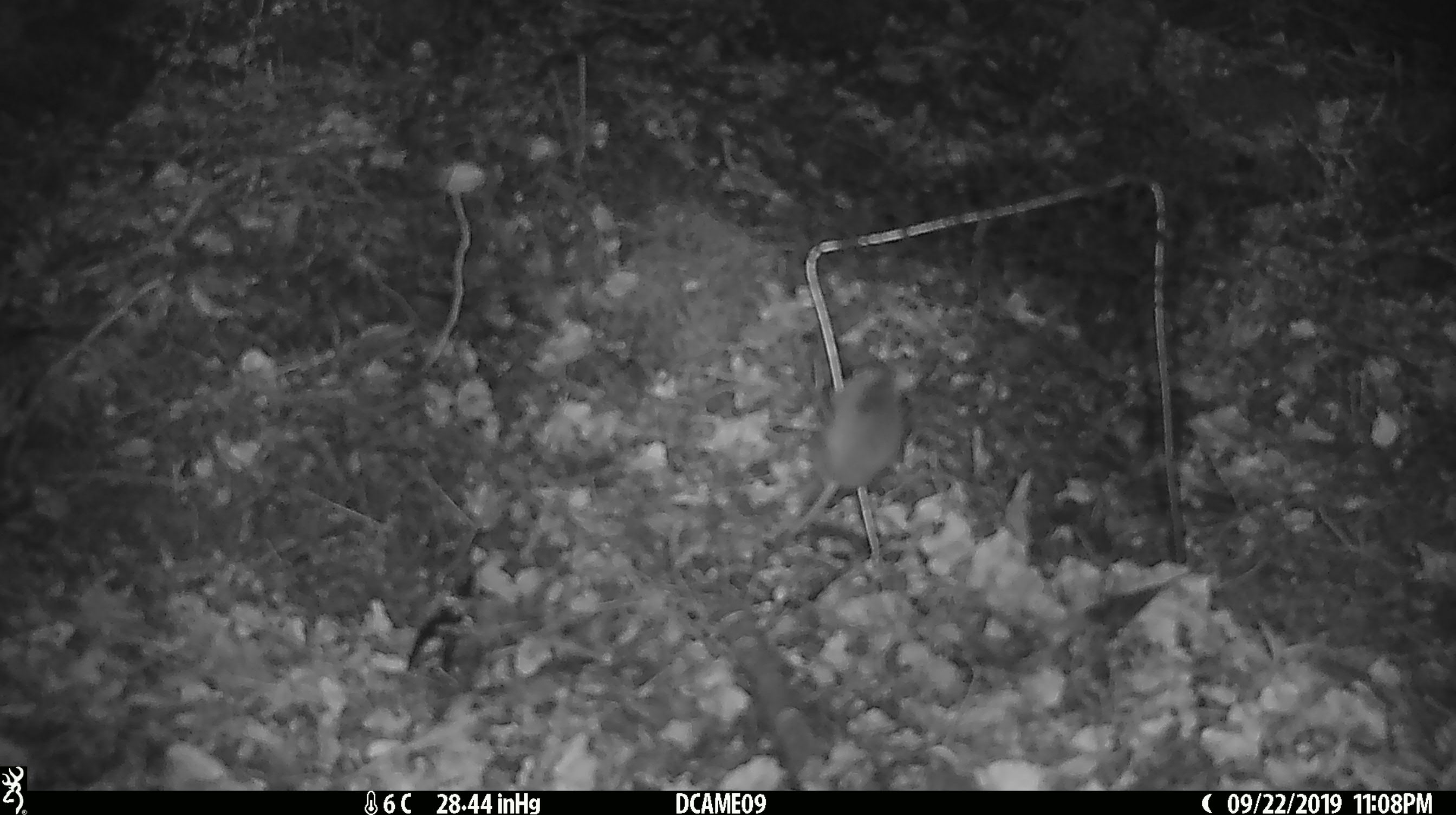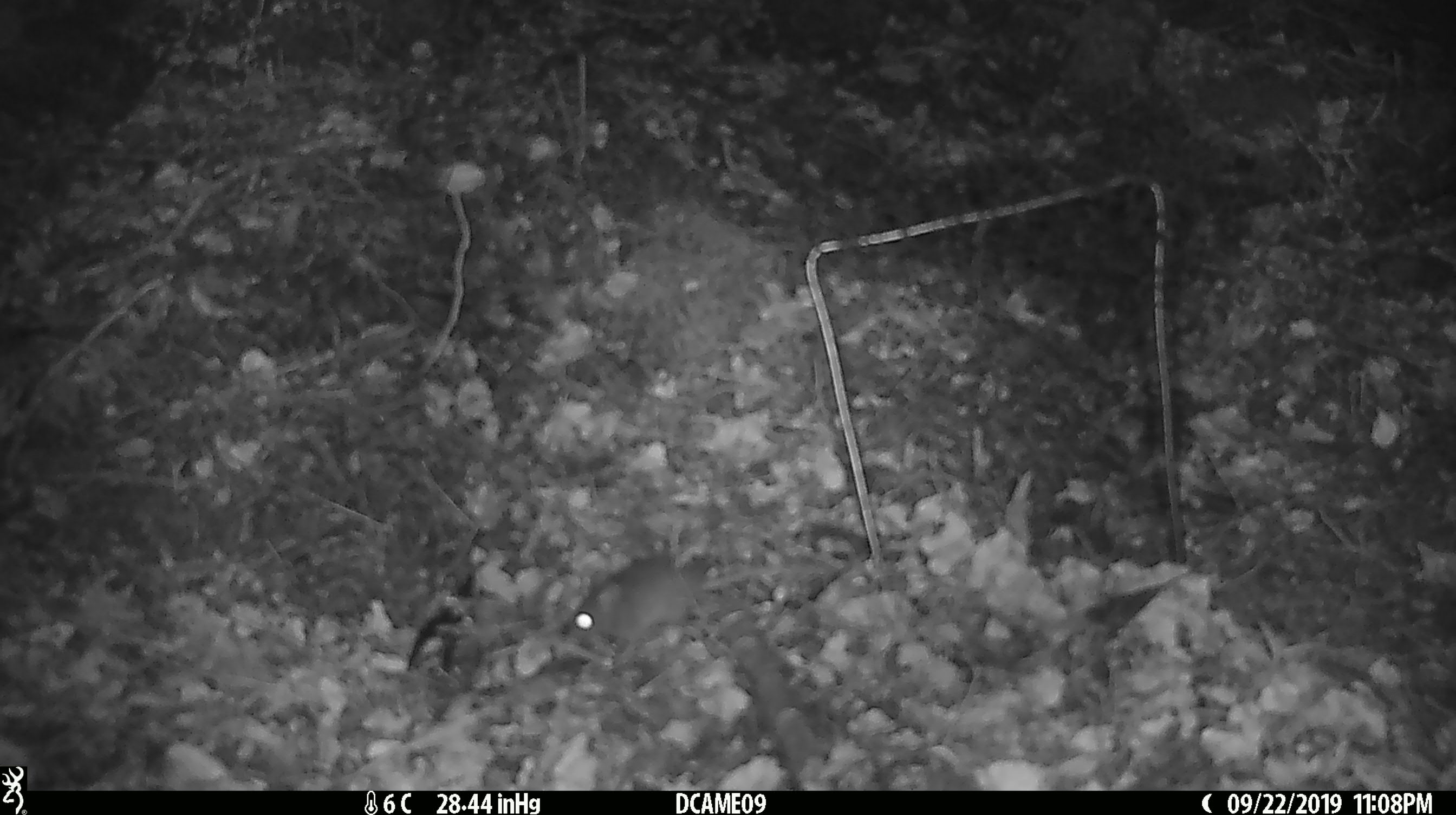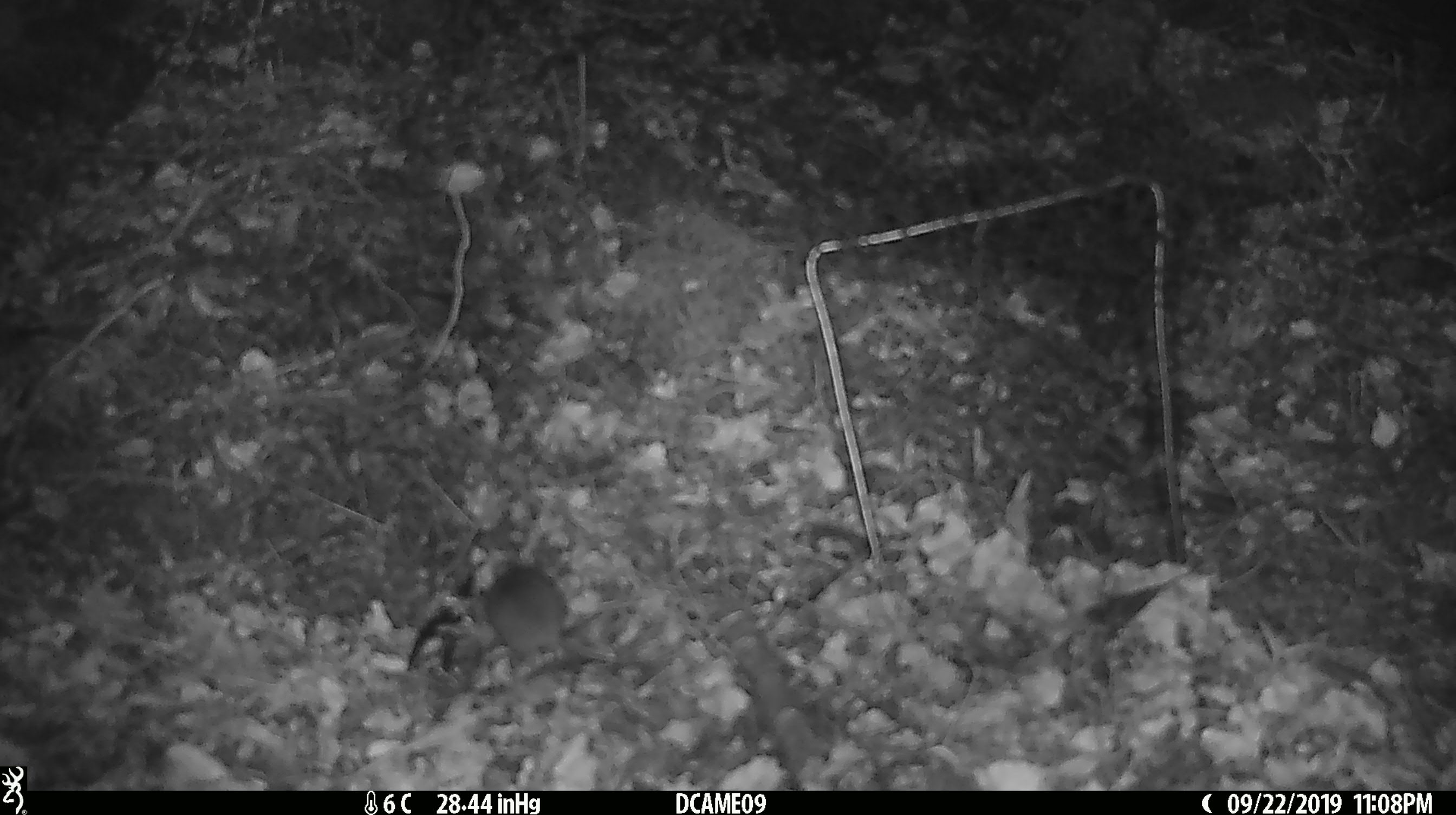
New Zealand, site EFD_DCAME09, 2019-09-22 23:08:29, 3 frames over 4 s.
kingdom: Animalia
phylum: Chordata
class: Mammalia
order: Rodentia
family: Muridae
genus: Mus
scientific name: Mus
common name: mouse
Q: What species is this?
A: Mouse (Mus).